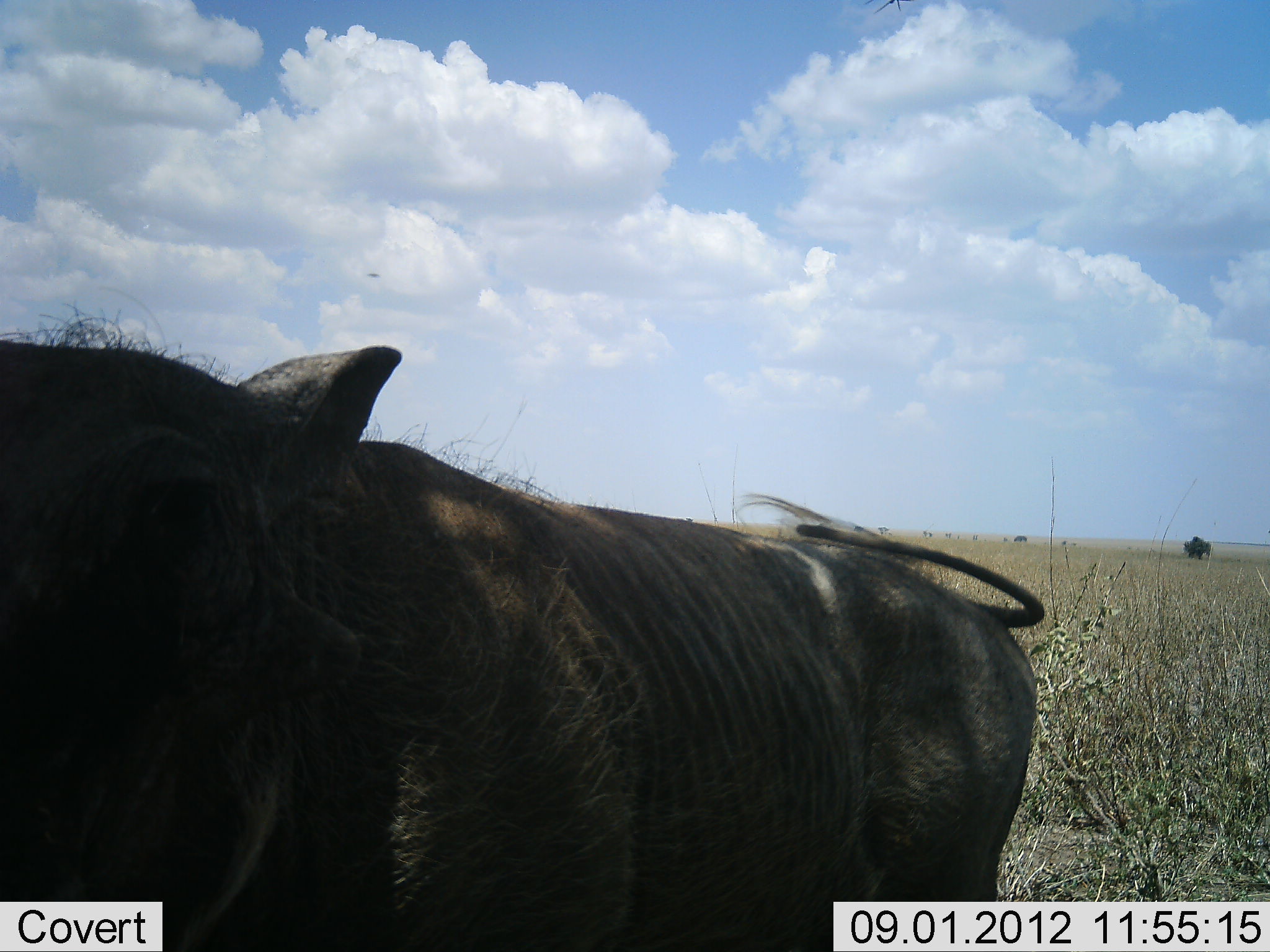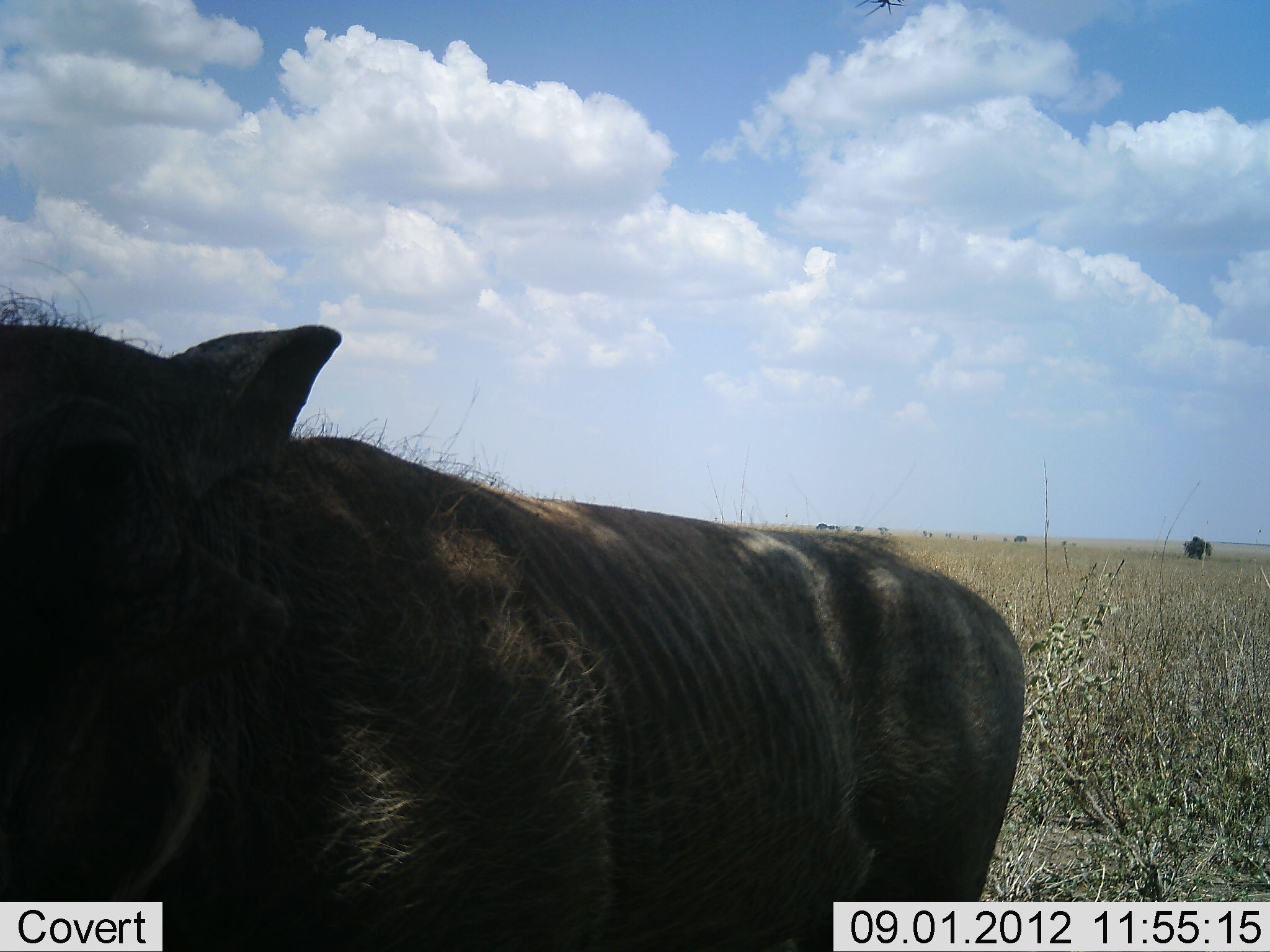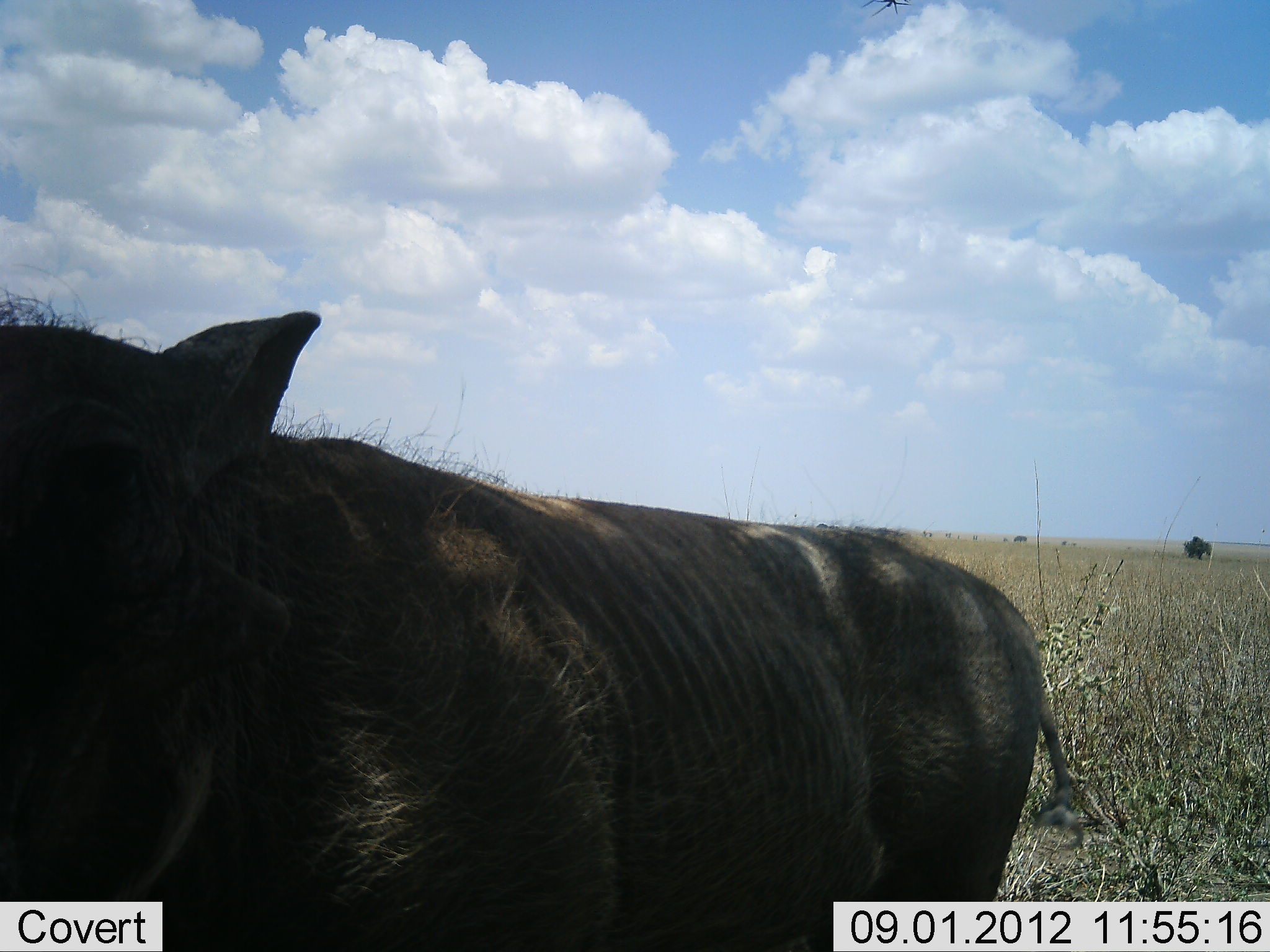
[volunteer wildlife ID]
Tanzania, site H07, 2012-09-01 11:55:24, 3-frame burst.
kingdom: Animalia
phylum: Chordata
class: Mammalia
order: Artiodactyla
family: Suidae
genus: Phacochoerus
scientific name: Phacochoerus africanus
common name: warthog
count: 1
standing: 100%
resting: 0%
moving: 0%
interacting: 0%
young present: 0%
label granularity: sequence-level